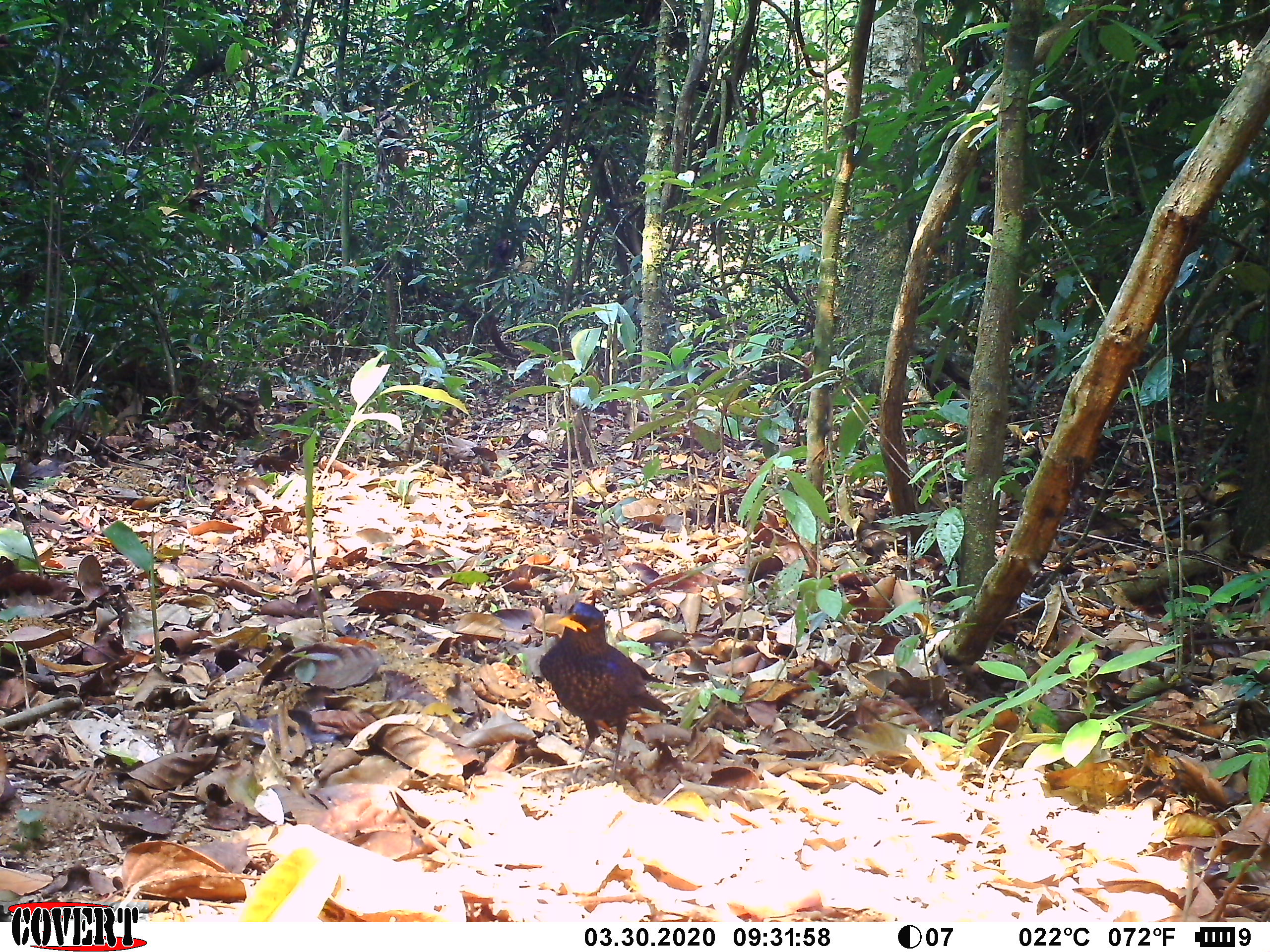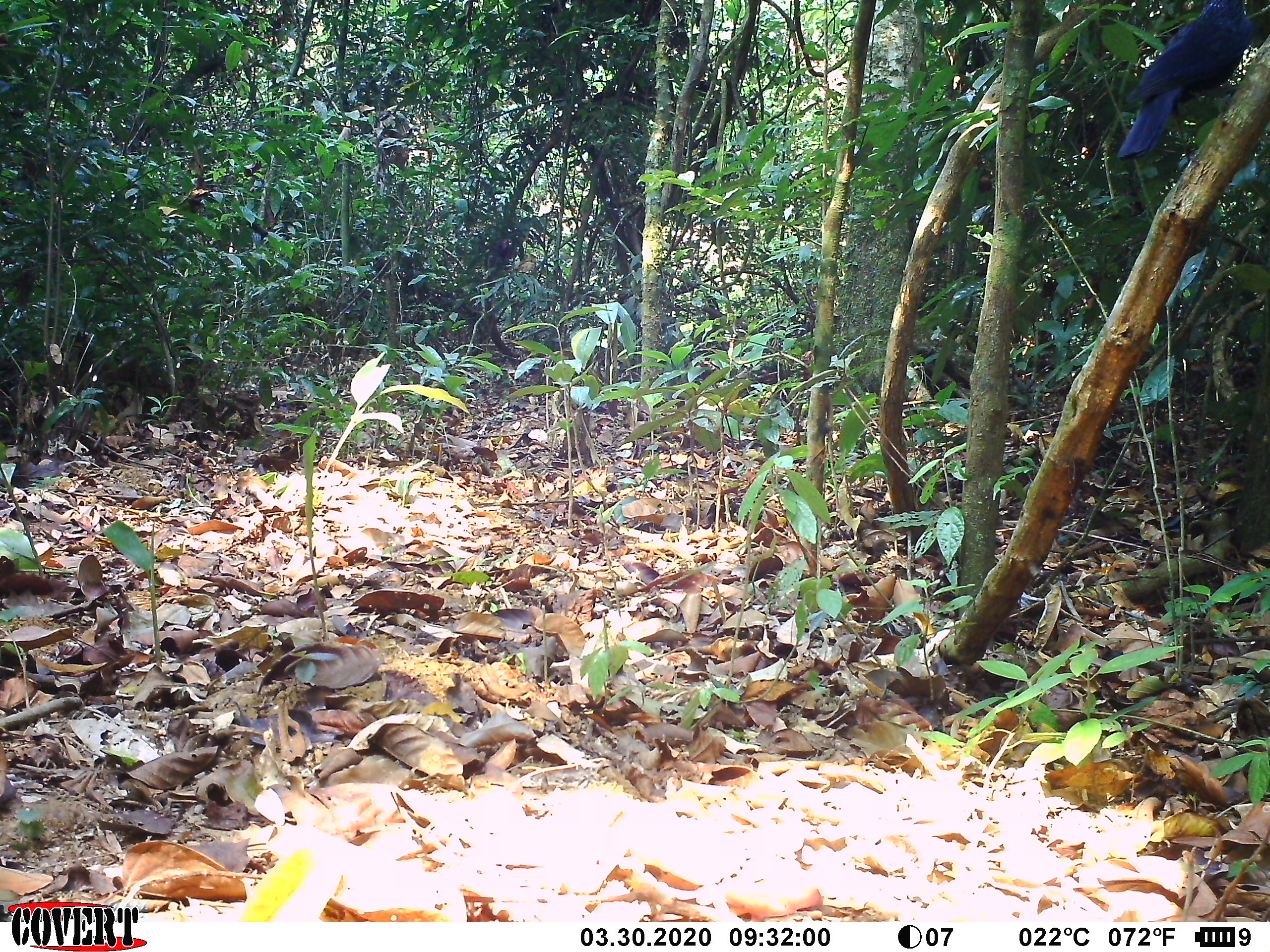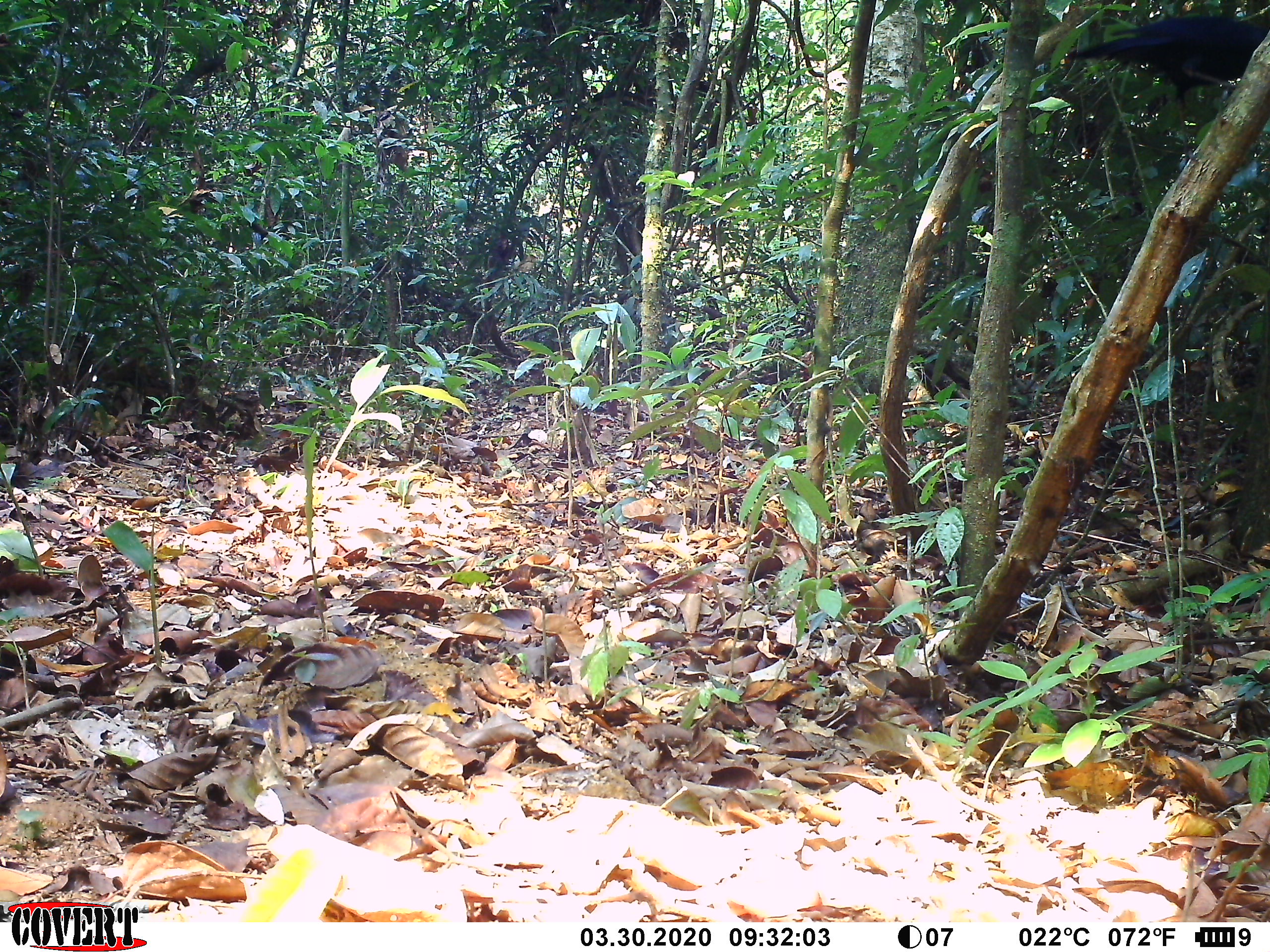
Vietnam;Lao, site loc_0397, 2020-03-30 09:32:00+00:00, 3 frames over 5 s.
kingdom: Animalia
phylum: Chordata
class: Aves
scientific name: Aves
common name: bird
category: unidentified bird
Unidentified bird (bird) (Aves). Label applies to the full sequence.